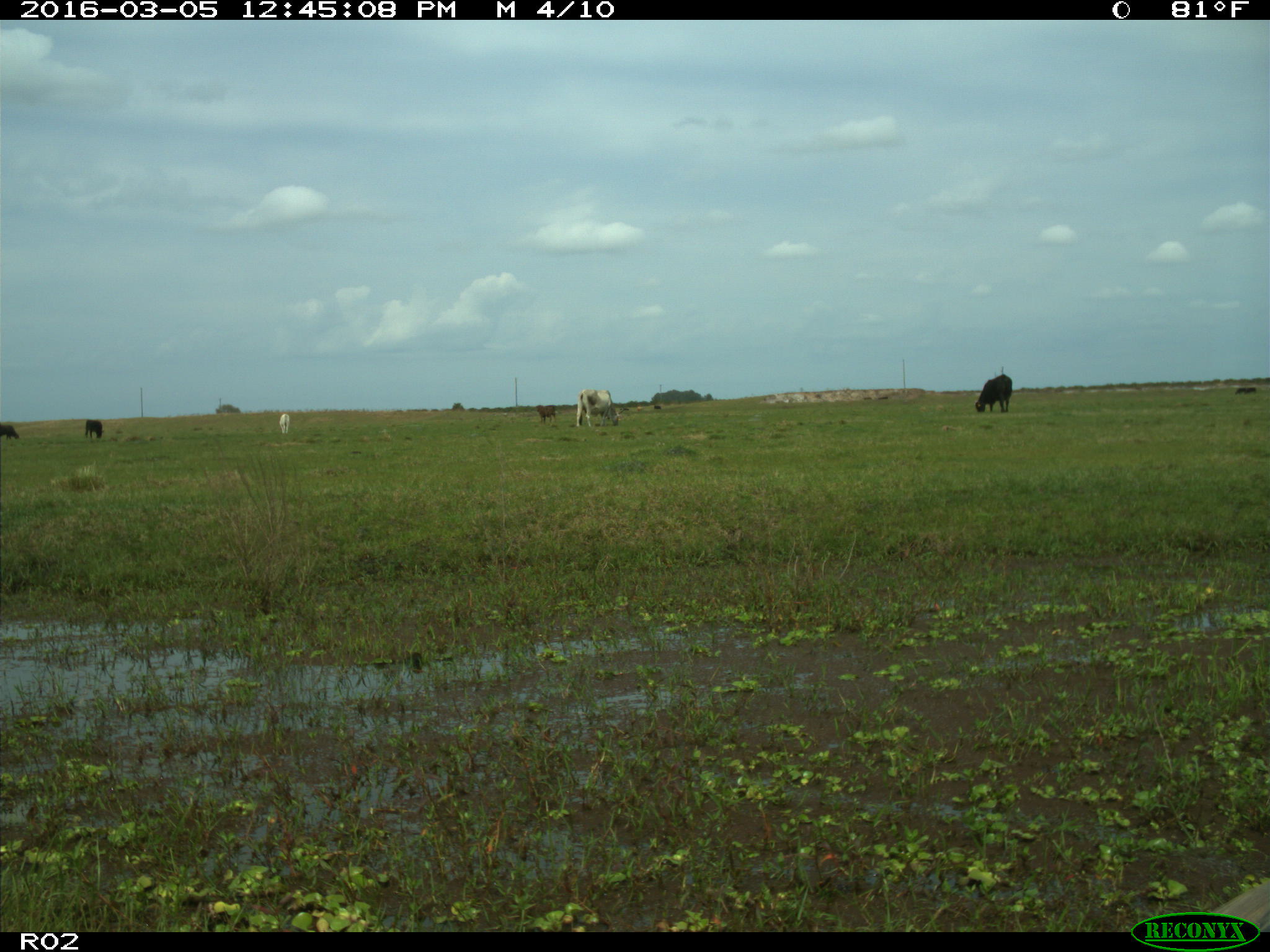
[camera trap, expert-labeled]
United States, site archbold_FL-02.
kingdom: Animalia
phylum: Chordata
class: Mammalia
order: Artiodactyla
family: Bovidae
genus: Bos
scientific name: Bos taurus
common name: domestic cow